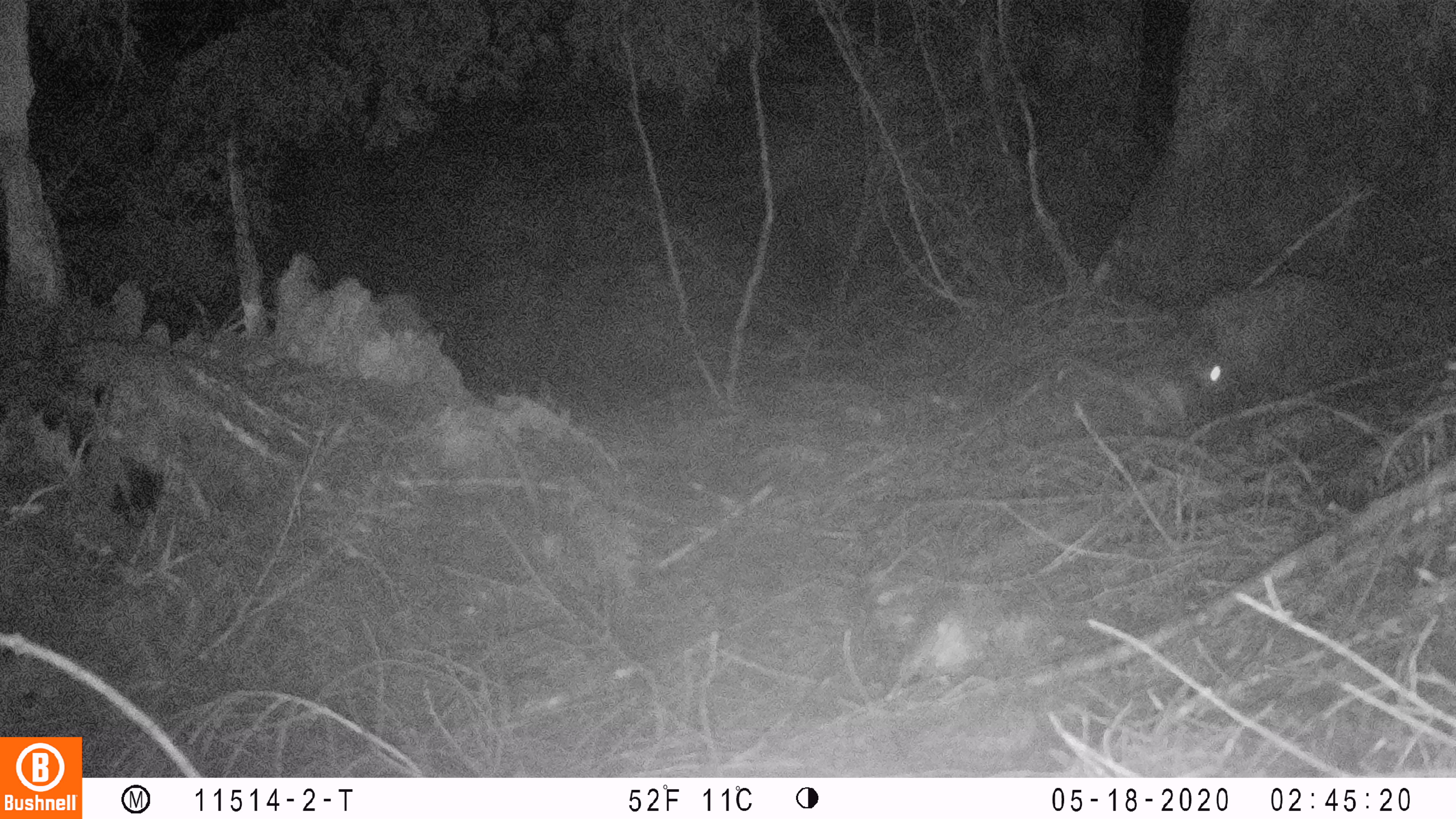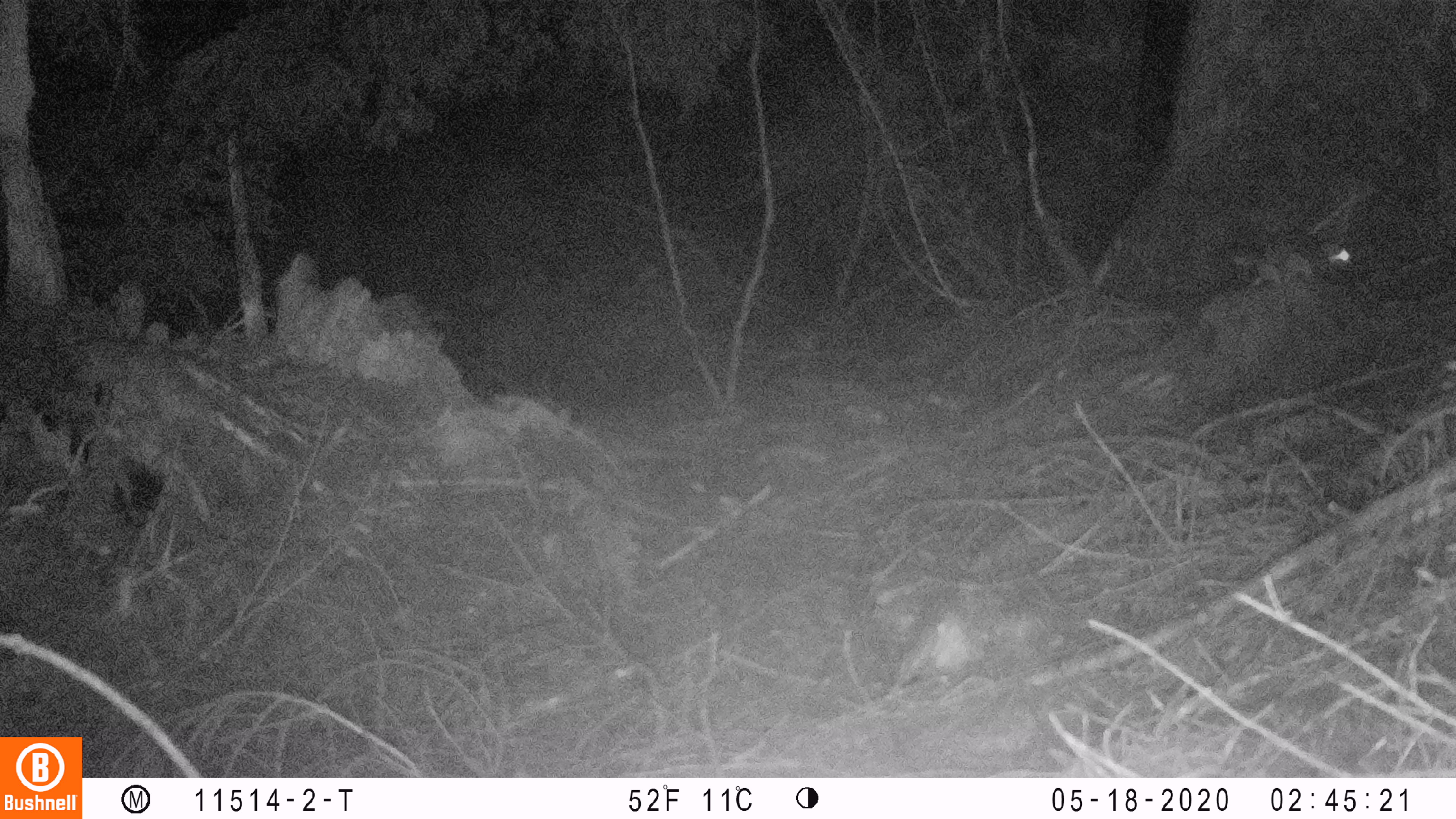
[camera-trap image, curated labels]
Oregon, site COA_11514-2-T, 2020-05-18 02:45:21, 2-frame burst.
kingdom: Animalia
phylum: Chordata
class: Mammalia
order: Rodentia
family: Sciuridae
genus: Glaucomys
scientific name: Glaucomys oregonensis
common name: humboldt's flying squirrel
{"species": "humboldt's flying squirrel (Glaucomys oregonensis)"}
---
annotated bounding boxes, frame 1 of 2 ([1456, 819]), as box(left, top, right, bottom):
humboldt's flying squirrel: box(1052, 334, 1237, 439)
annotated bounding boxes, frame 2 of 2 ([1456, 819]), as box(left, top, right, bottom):
humboldt's flying squirrel: box(1219, 222, 1358, 297)